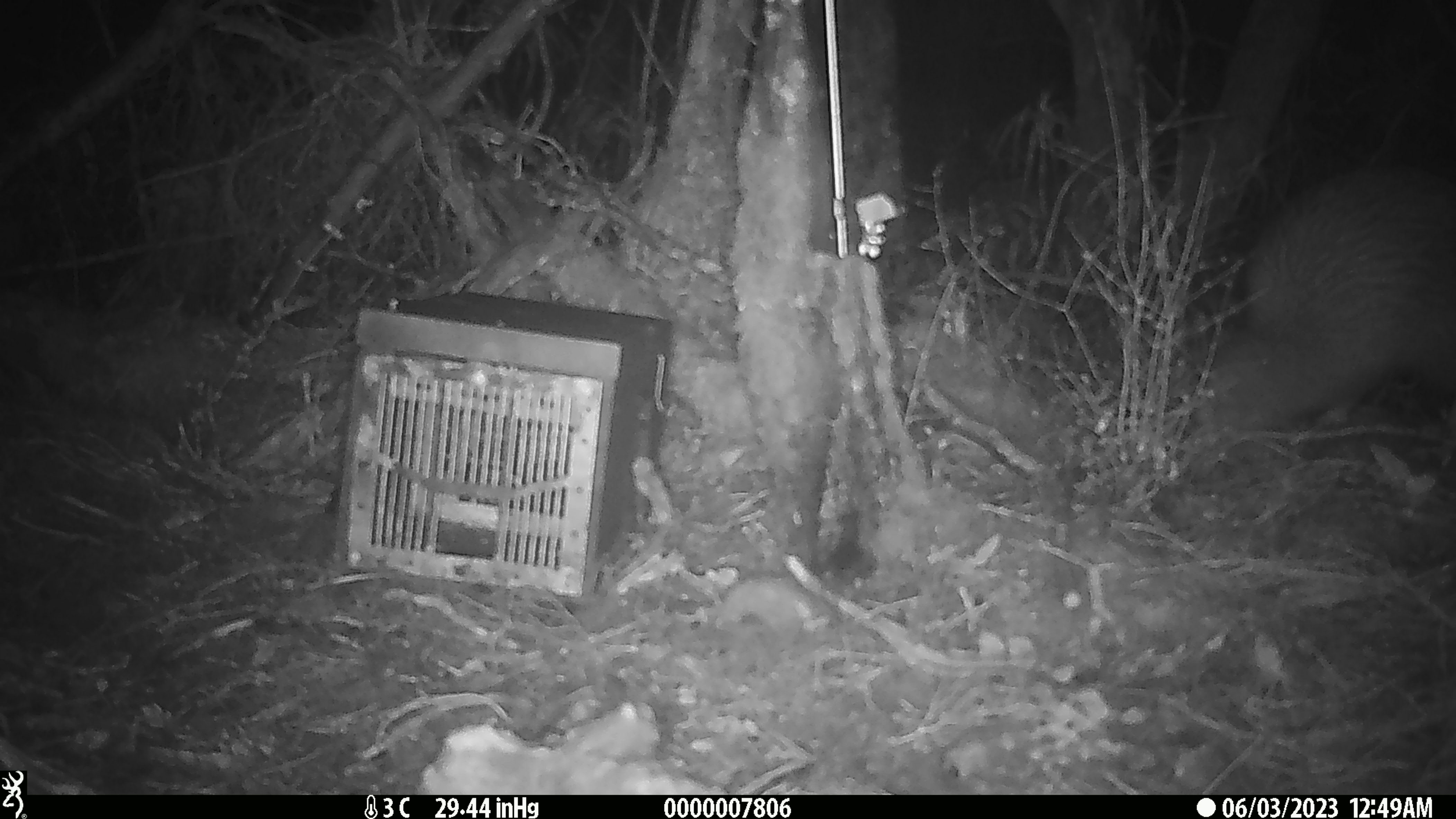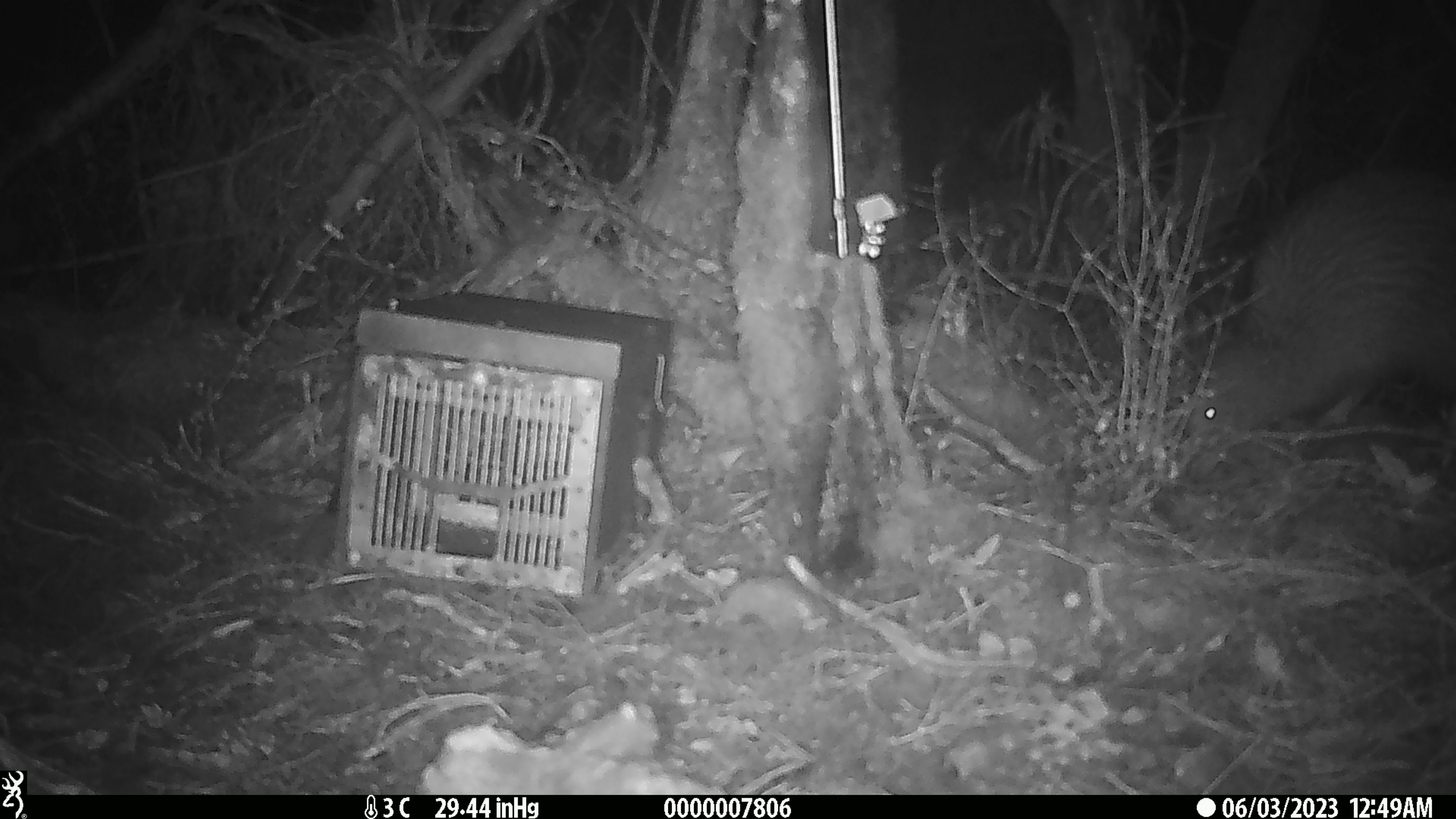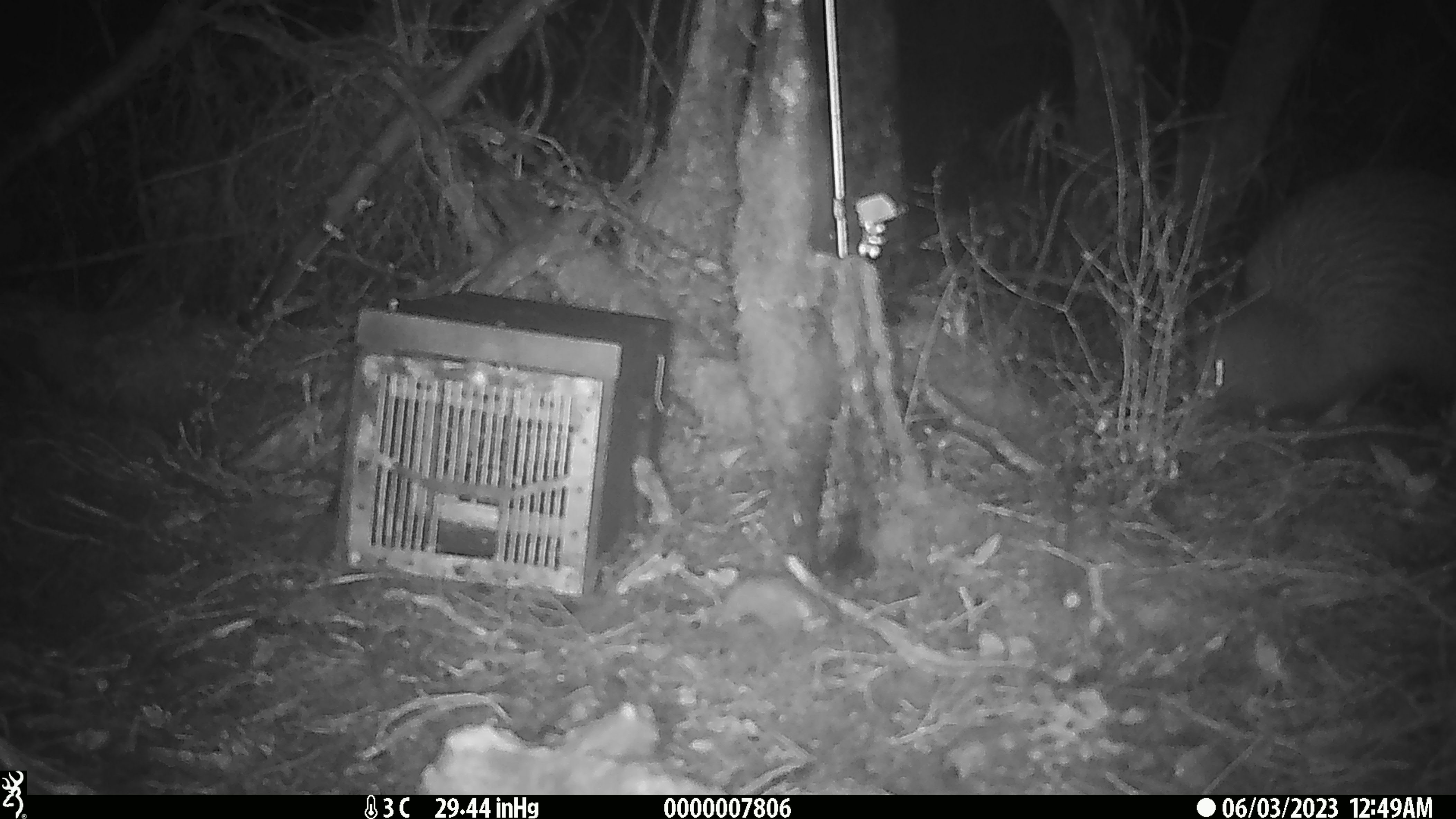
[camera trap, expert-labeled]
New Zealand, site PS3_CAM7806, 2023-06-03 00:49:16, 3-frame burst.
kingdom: Animalia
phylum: Chordata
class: Aves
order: Apterygiformes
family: Apterygidae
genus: Apteryx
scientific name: Apteryx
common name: kiwi